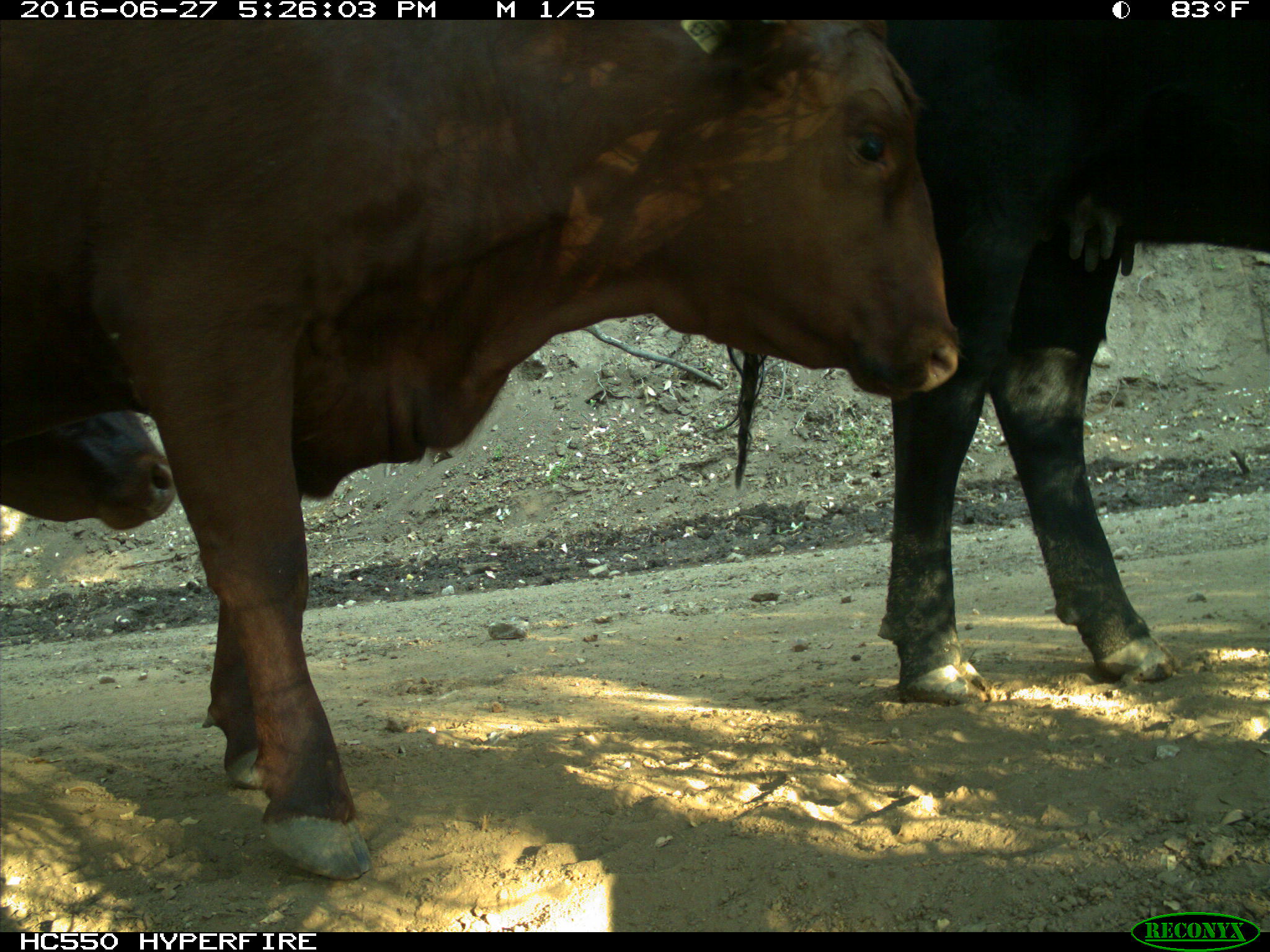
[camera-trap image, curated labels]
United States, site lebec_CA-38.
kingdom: Animalia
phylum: Chordata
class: Mammalia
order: Artiodactyla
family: Bovidae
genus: Bos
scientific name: Bos taurus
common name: domestic cow